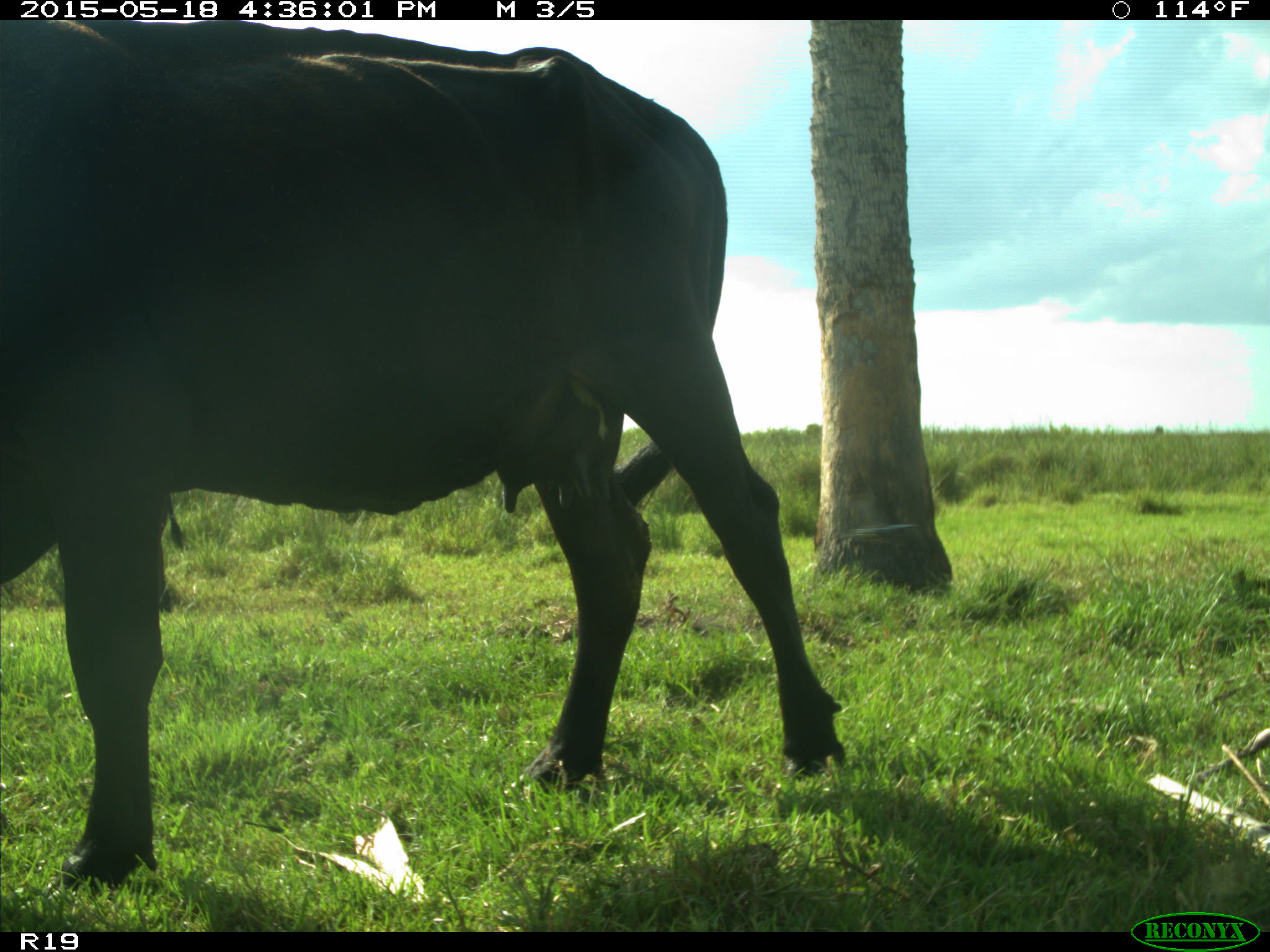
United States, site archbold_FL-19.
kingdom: Animalia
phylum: Chordata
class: Mammalia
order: Artiodactyla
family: Bovidae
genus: Bos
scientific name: Bos taurus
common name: domestic cow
Bos taurus (domestic cow).